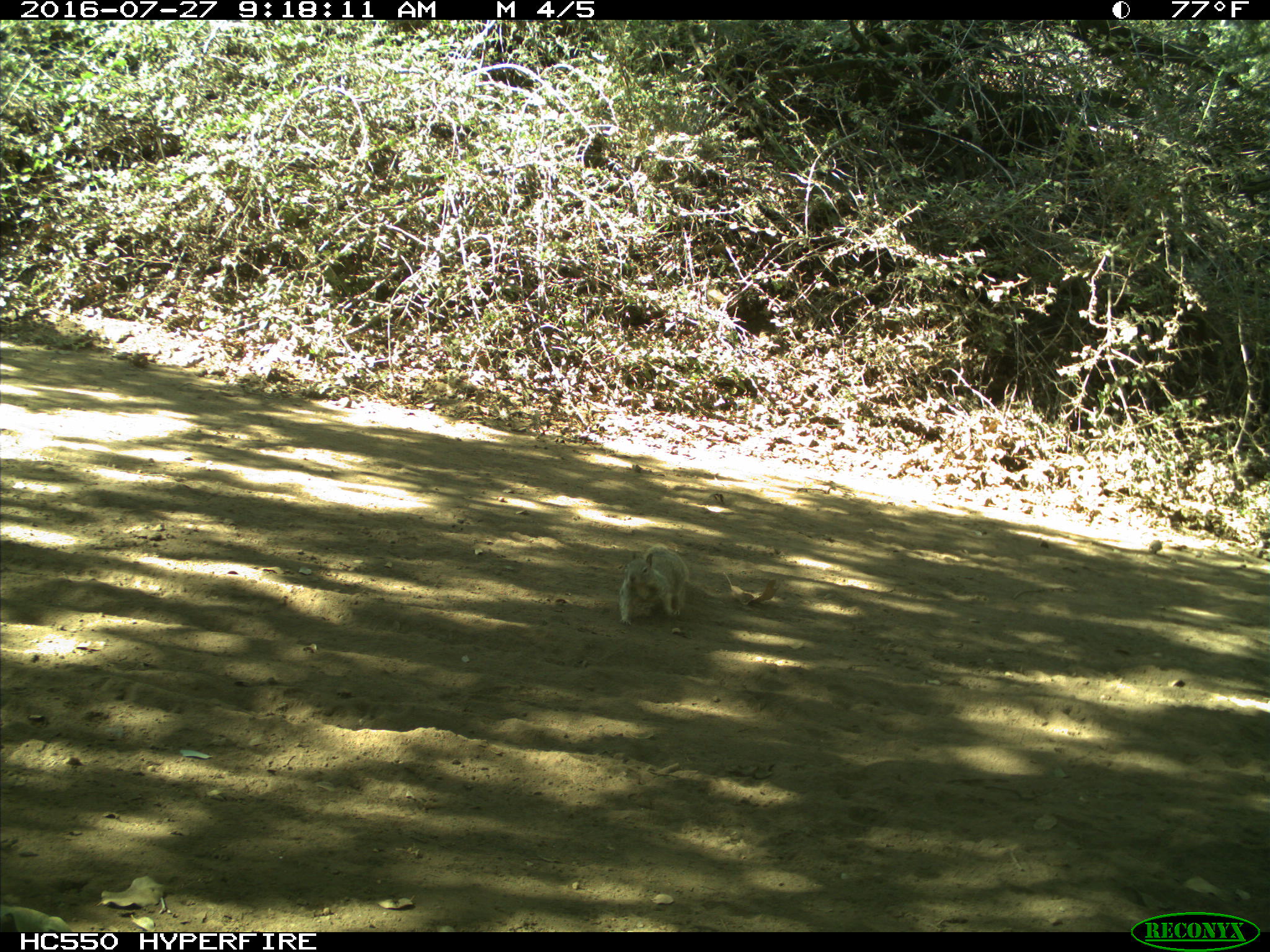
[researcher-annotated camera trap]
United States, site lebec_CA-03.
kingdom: Animalia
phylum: Chordata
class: Mammalia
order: Rodentia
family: Sciuridae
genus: Otospermophilus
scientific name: Otospermophilus beecheyi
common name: california ground squirrel